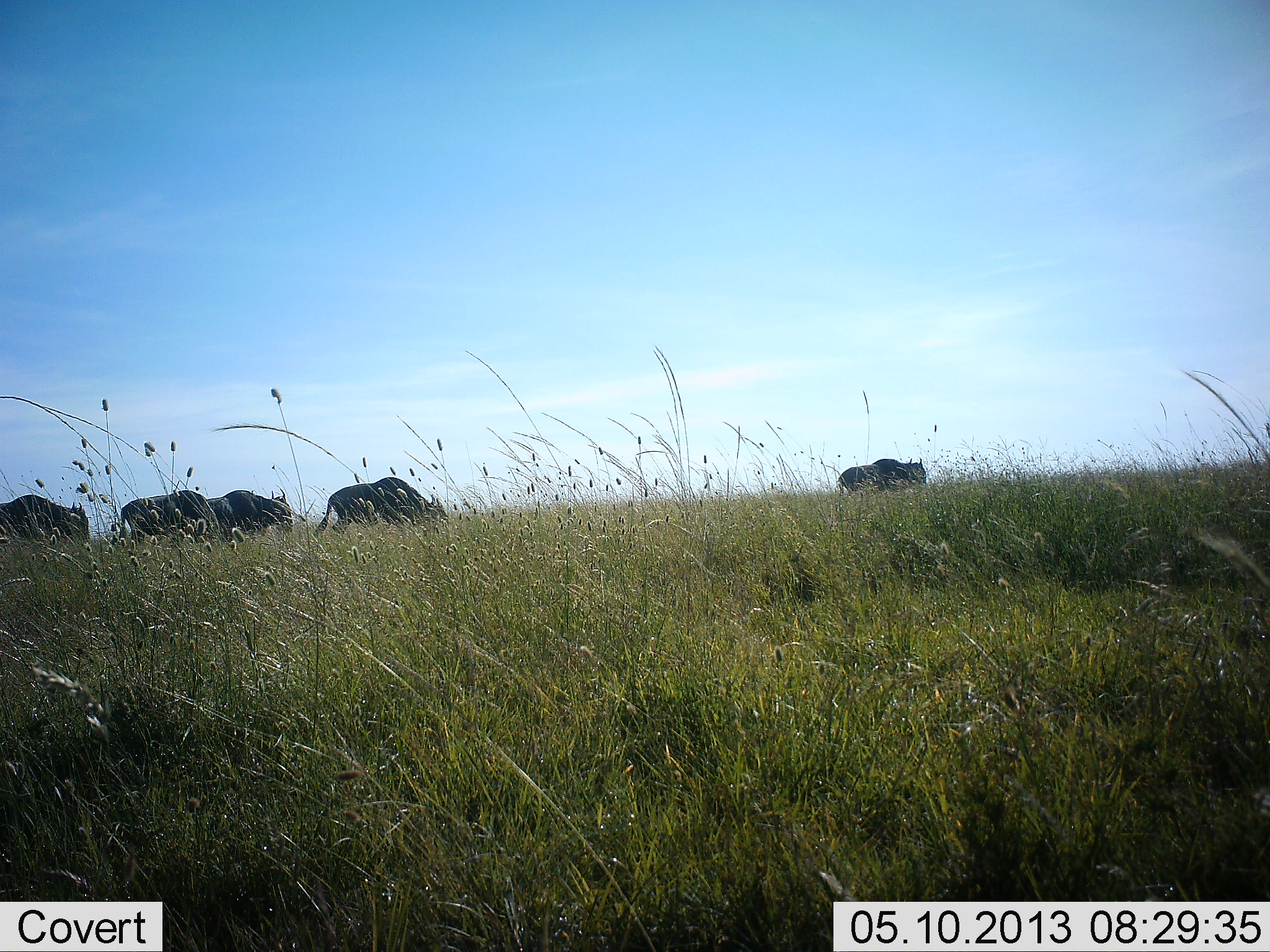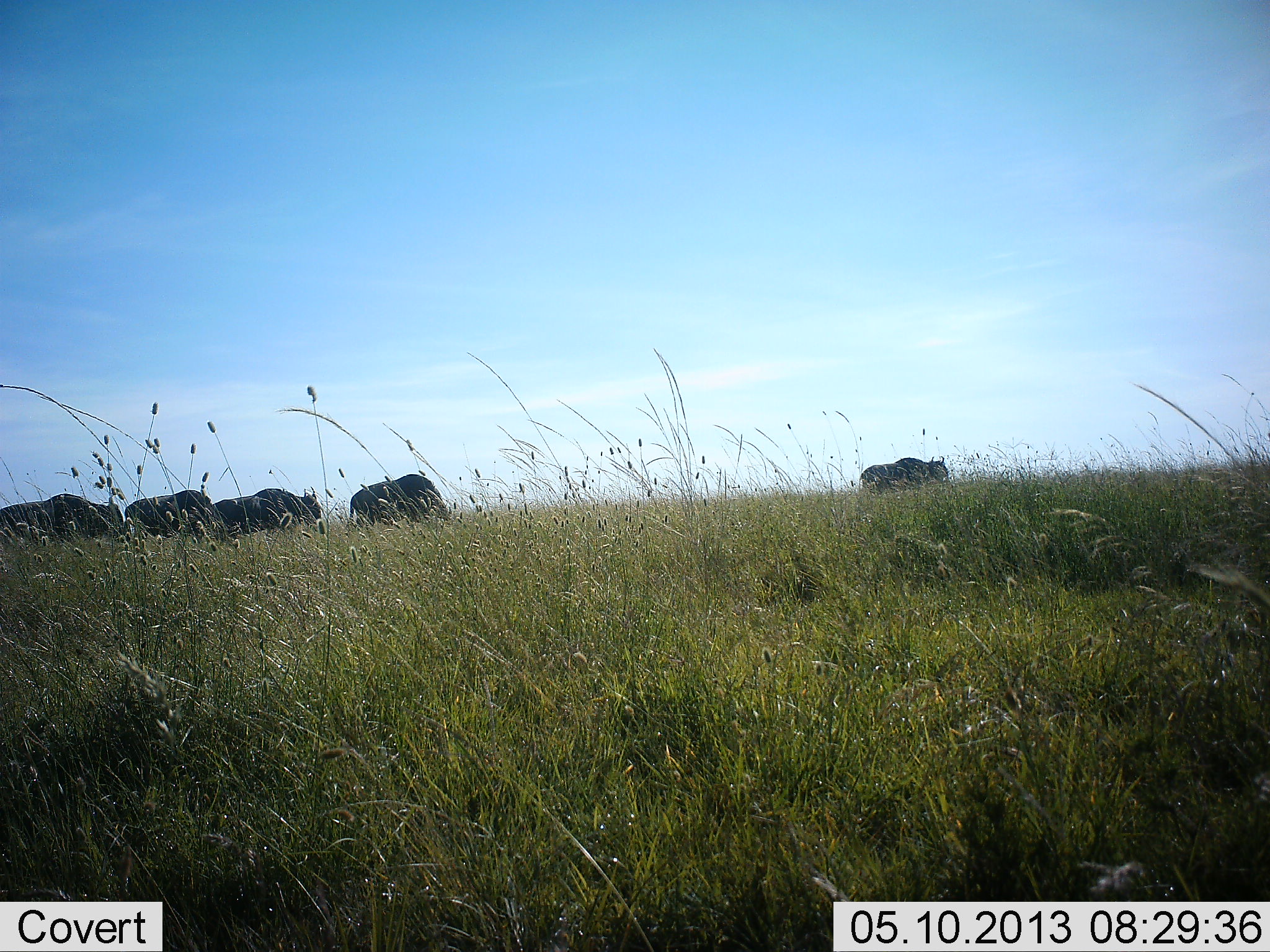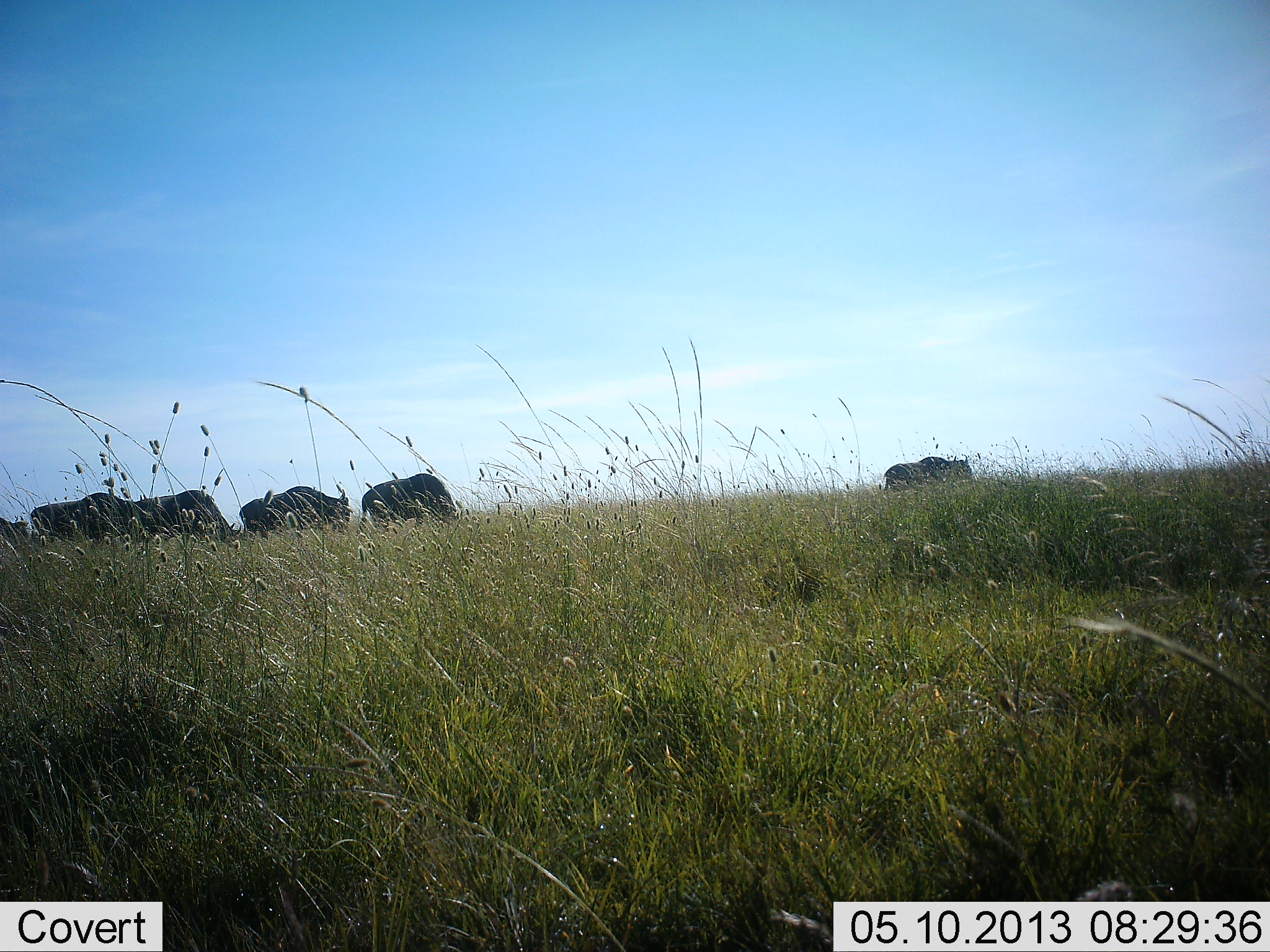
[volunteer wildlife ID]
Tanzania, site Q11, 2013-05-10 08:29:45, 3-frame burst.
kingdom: Animalia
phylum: Chordata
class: Mammalia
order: Artiodactyla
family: Bovidae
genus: Connochaetes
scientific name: Connochaetes taurinus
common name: blue wildebeest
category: wildebeest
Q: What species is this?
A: Wildebeest (blue wildebeest) (Connochaetes taurinus).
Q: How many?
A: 6.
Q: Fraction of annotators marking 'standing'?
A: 8%.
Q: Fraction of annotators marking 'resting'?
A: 0%.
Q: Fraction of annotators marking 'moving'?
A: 85%.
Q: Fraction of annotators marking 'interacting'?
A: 0%.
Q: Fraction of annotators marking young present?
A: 0%.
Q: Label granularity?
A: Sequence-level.